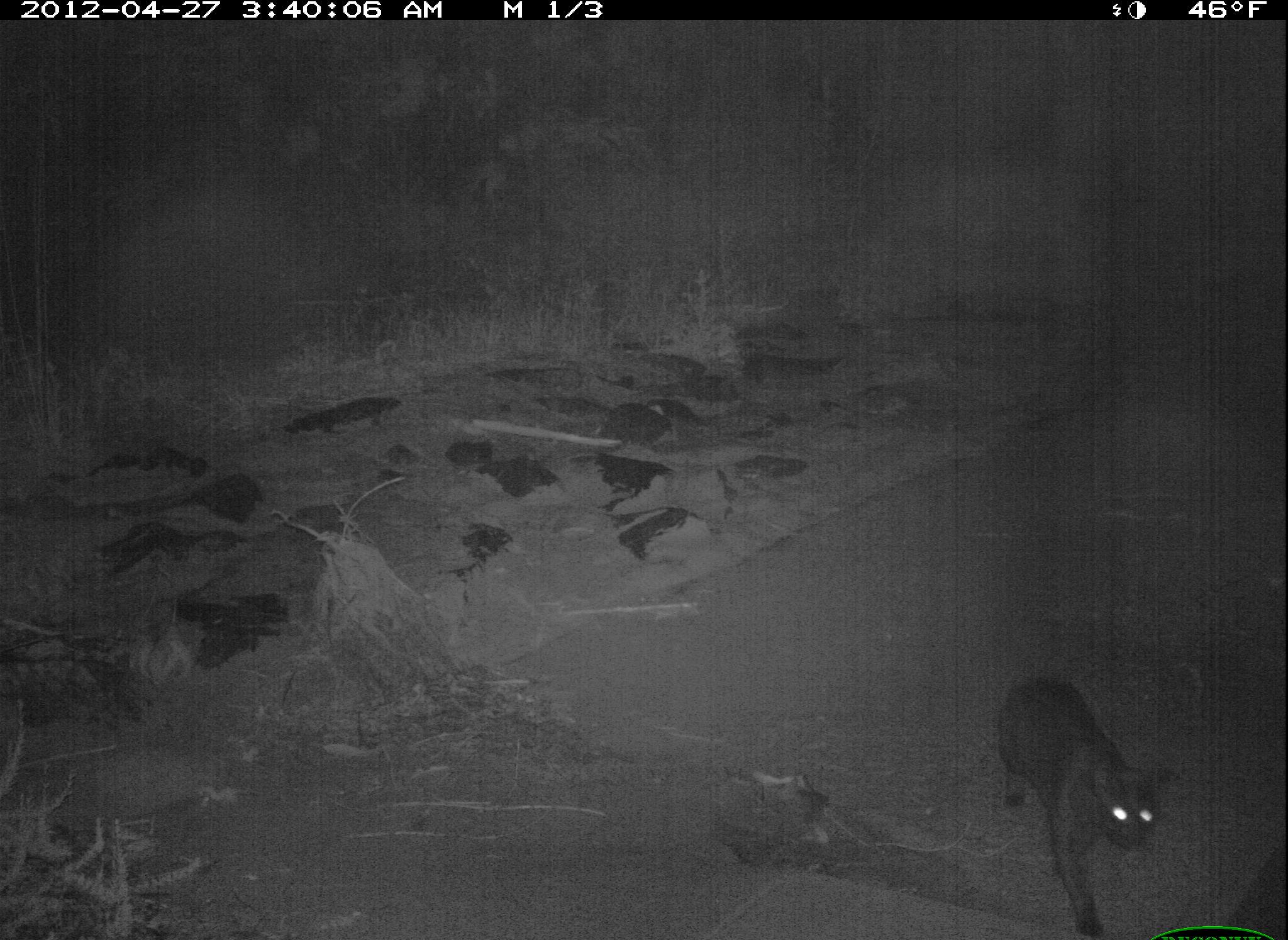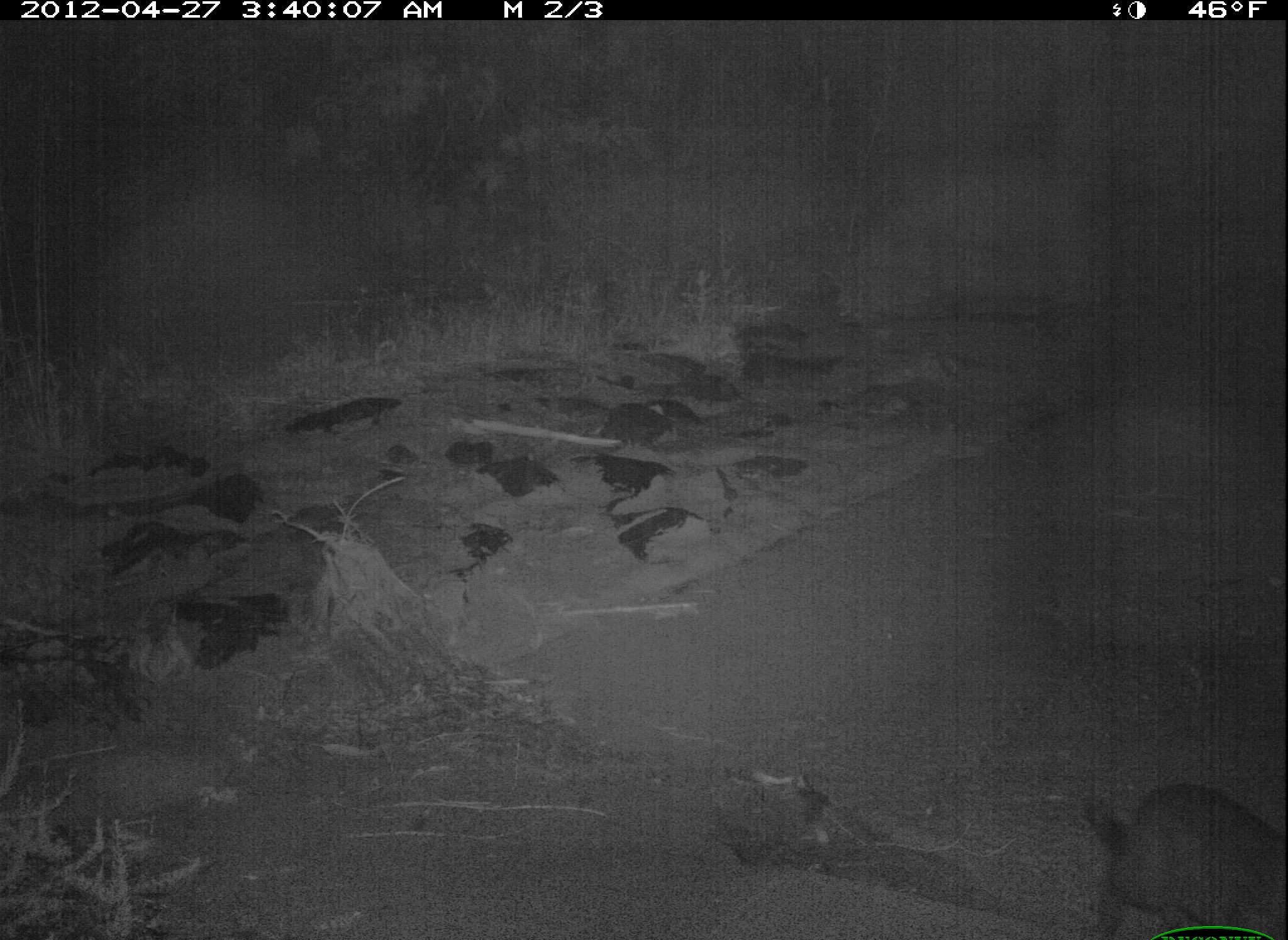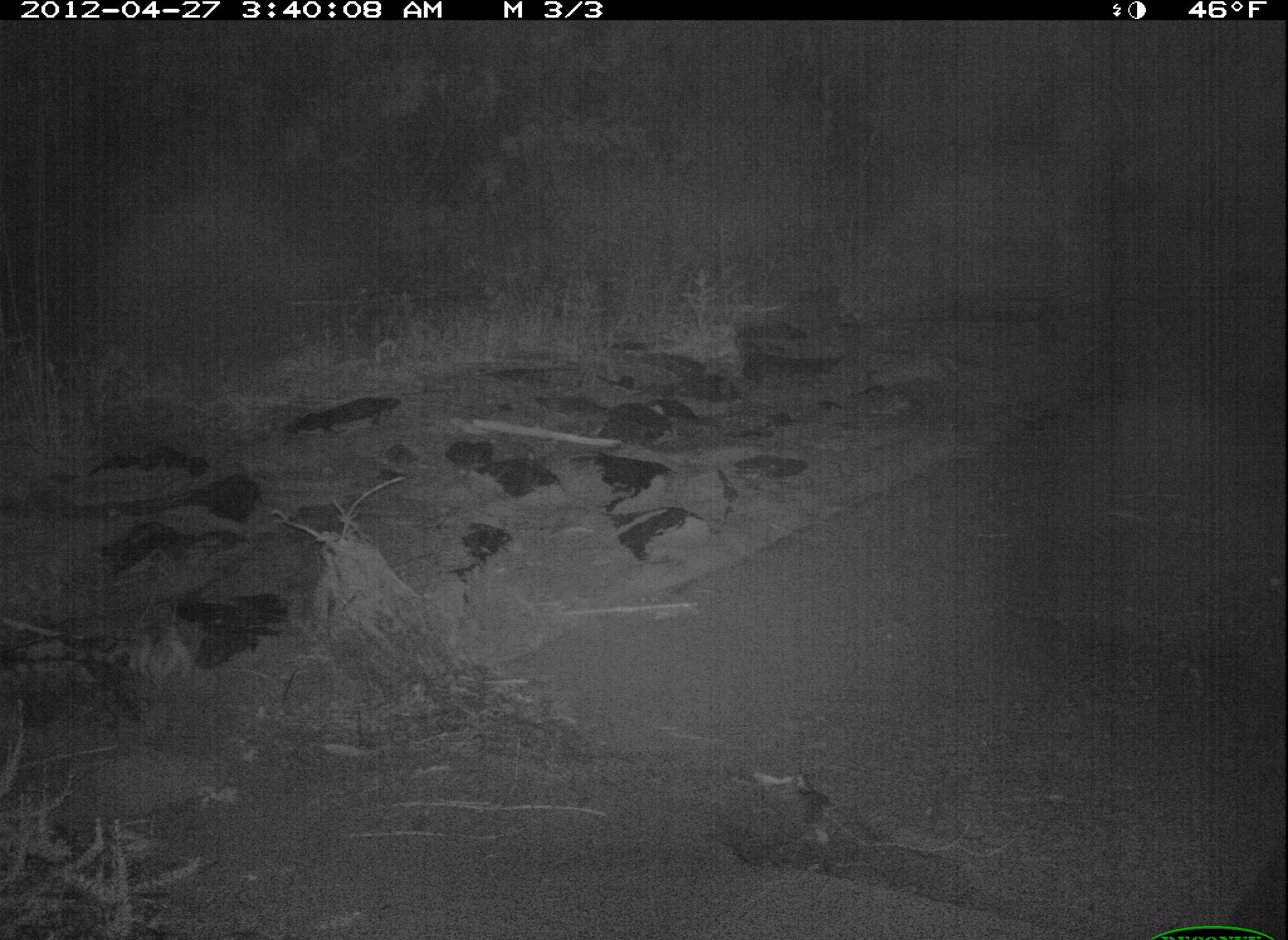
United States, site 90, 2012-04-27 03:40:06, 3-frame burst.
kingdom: Animalia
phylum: Chordata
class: Mammalia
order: Carnivora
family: Felidae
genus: Felis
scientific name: Felis catus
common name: cat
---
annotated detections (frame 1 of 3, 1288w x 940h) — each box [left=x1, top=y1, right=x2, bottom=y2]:
cat: [left=980, top=646, right=1187, bottom=940]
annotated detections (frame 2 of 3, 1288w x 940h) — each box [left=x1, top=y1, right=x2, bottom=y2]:
cat: [left=1046, top=749, right=1286, bottom=936]